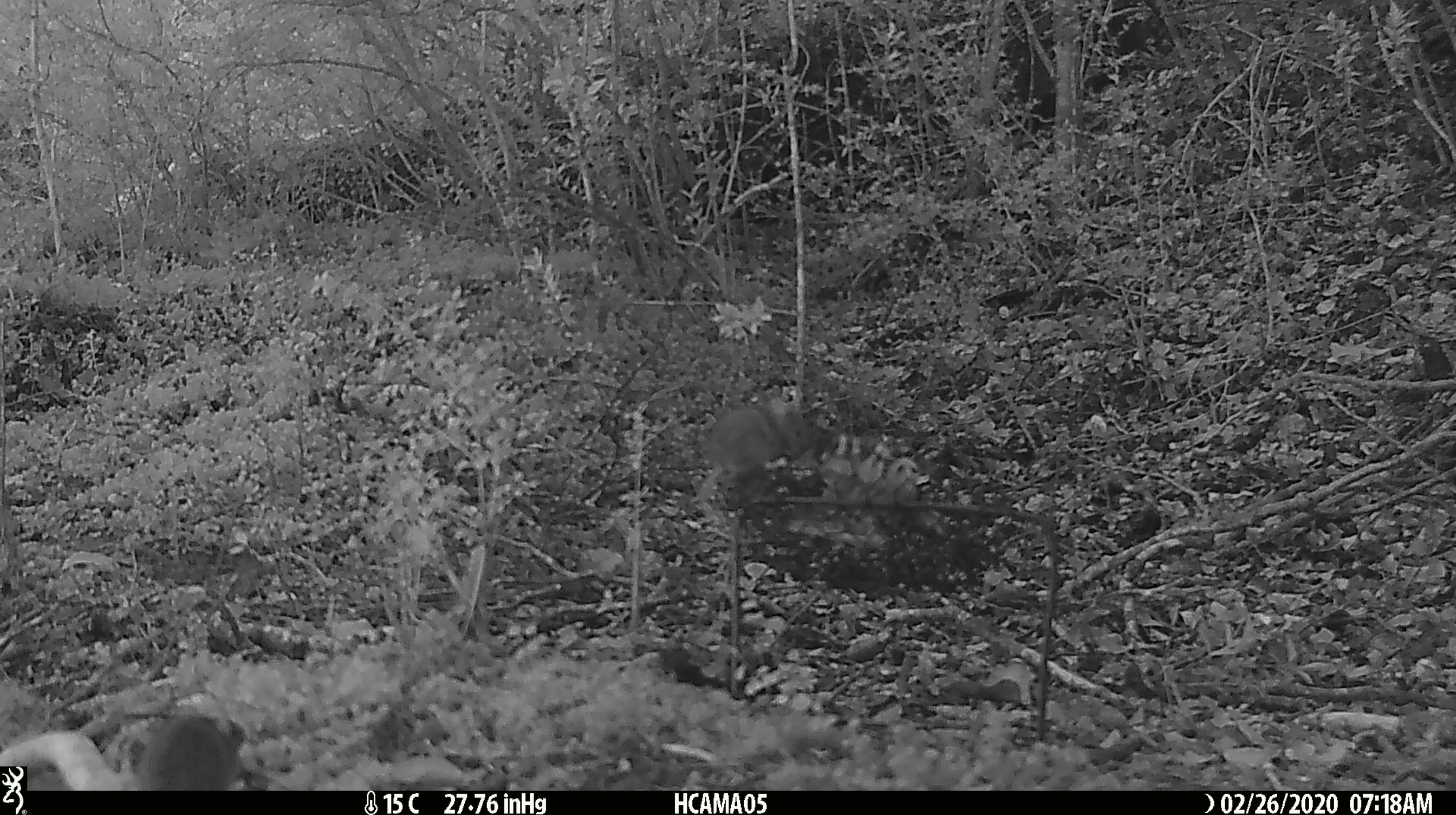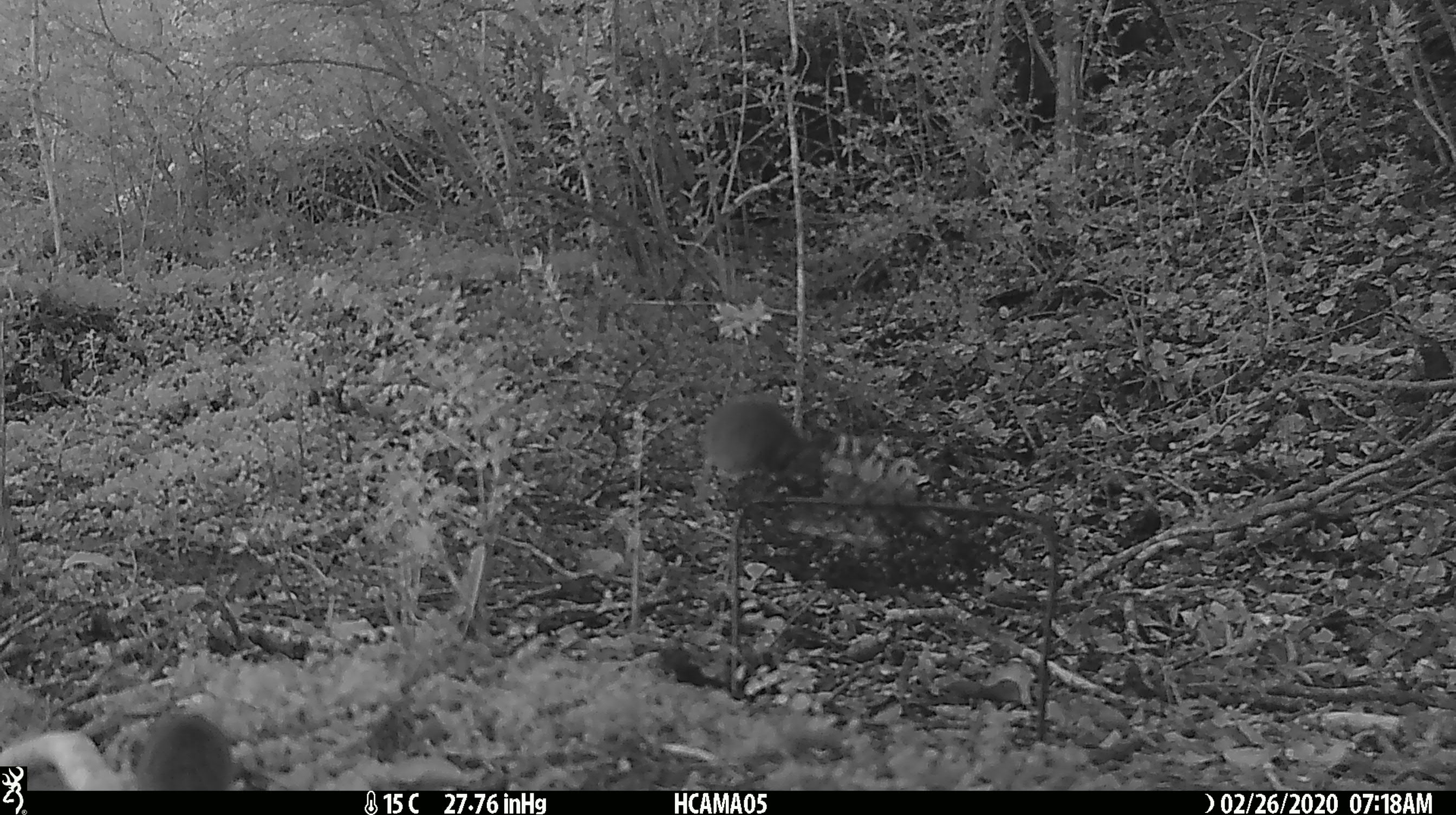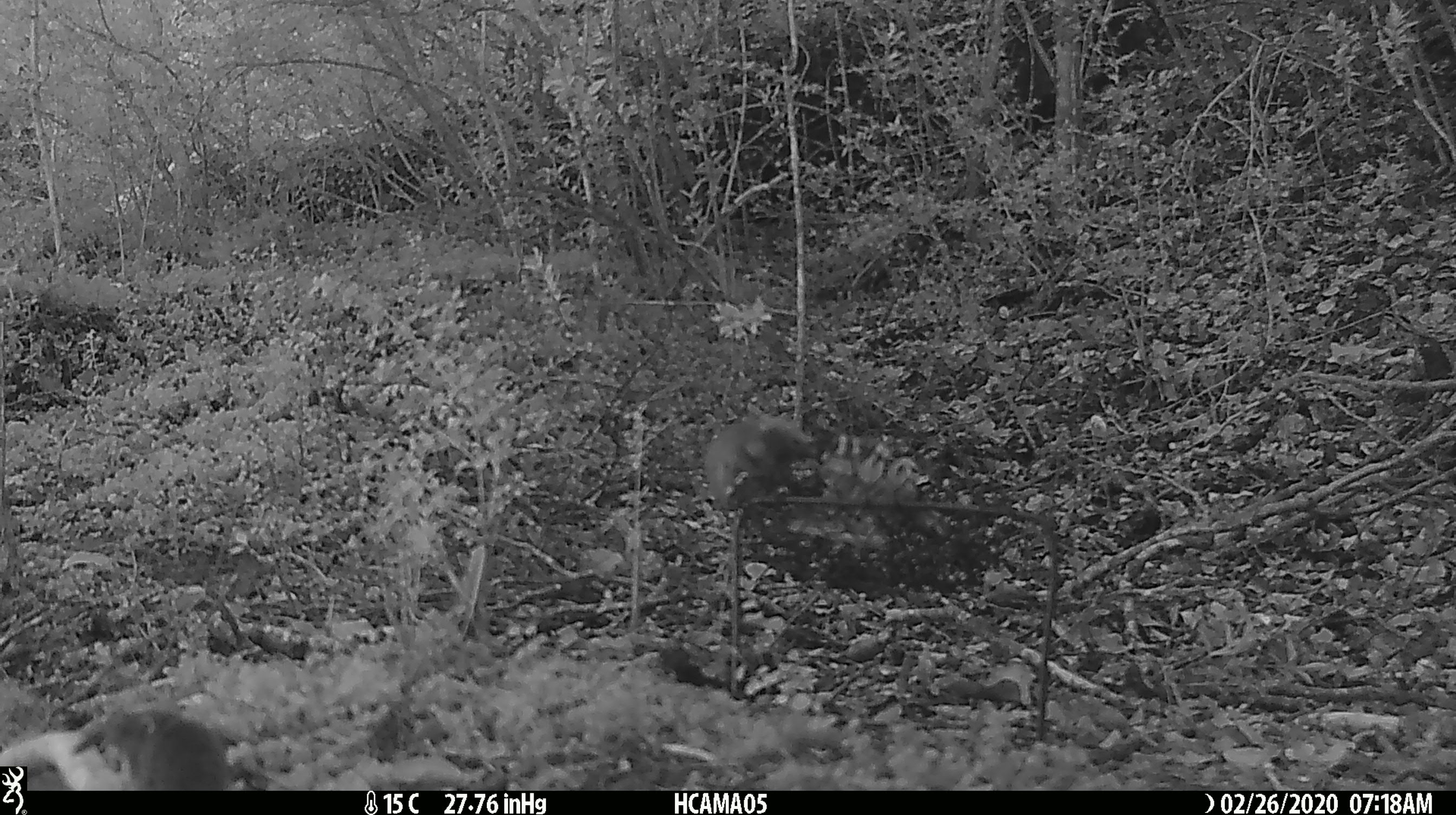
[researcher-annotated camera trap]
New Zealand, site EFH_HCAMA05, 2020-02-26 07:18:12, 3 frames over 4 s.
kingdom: Animalia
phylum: Chordata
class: Mammalia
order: Rodentia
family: Muridae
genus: Mus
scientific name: Mus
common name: mouse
Mouse (Mus).